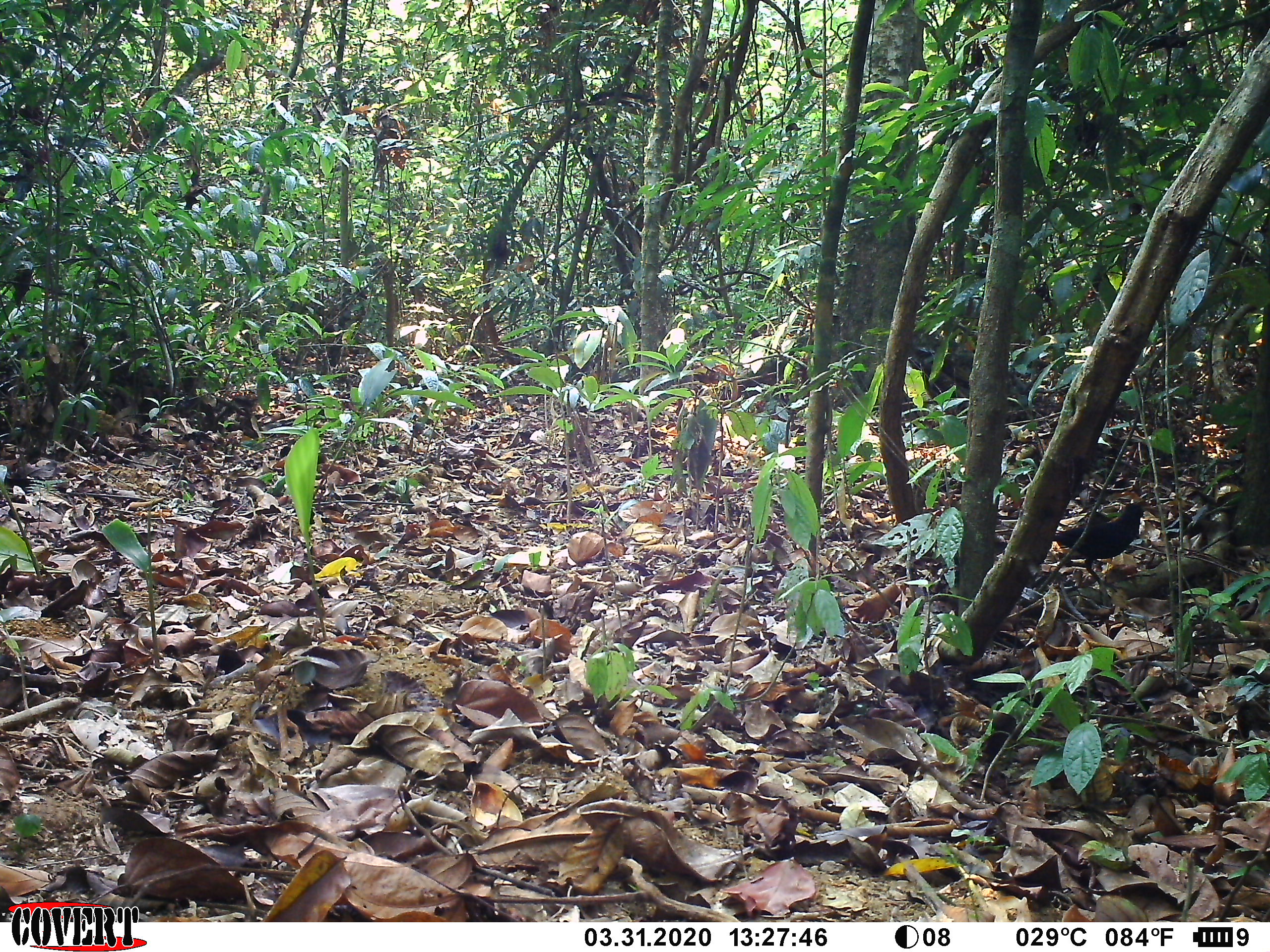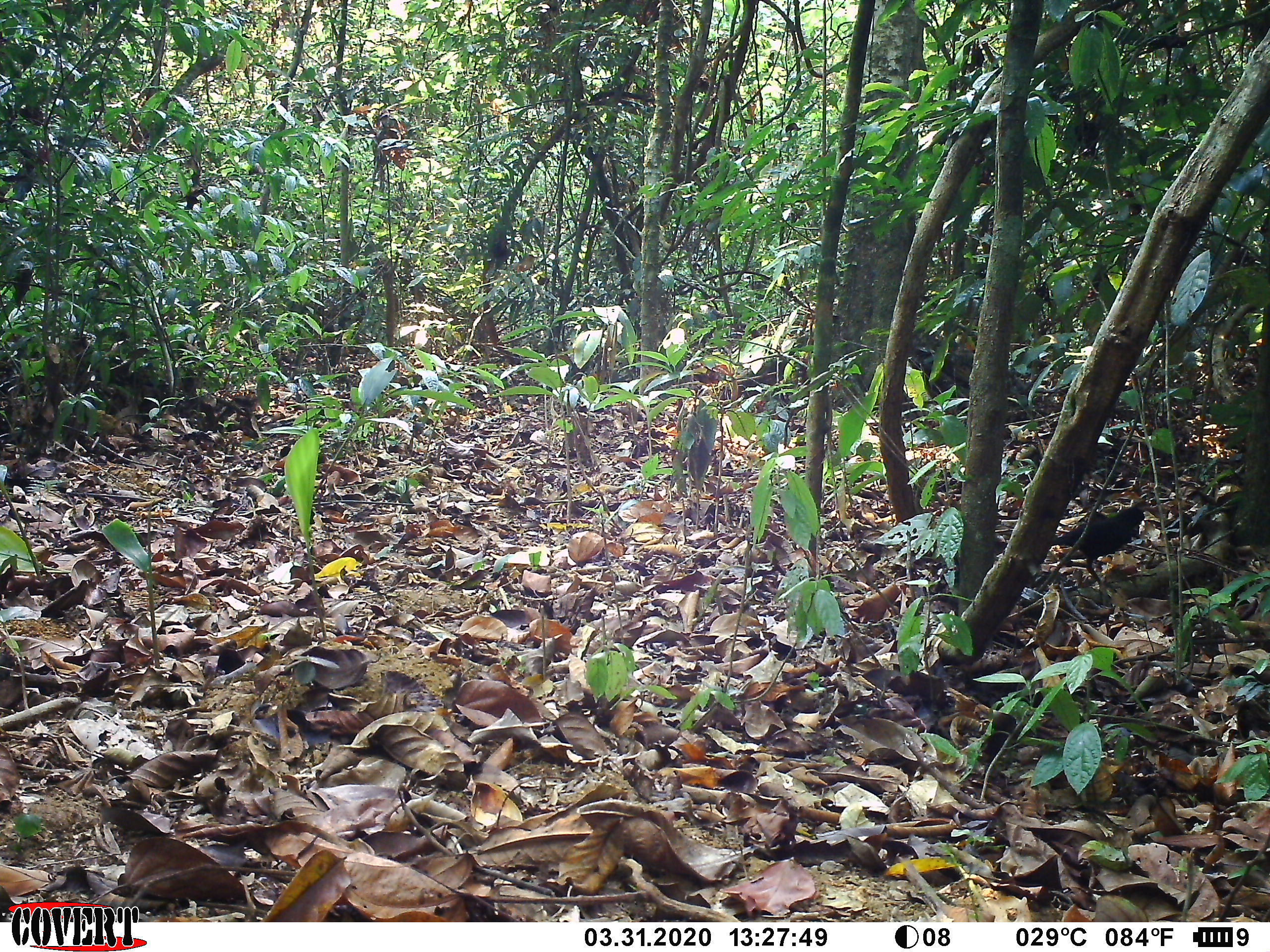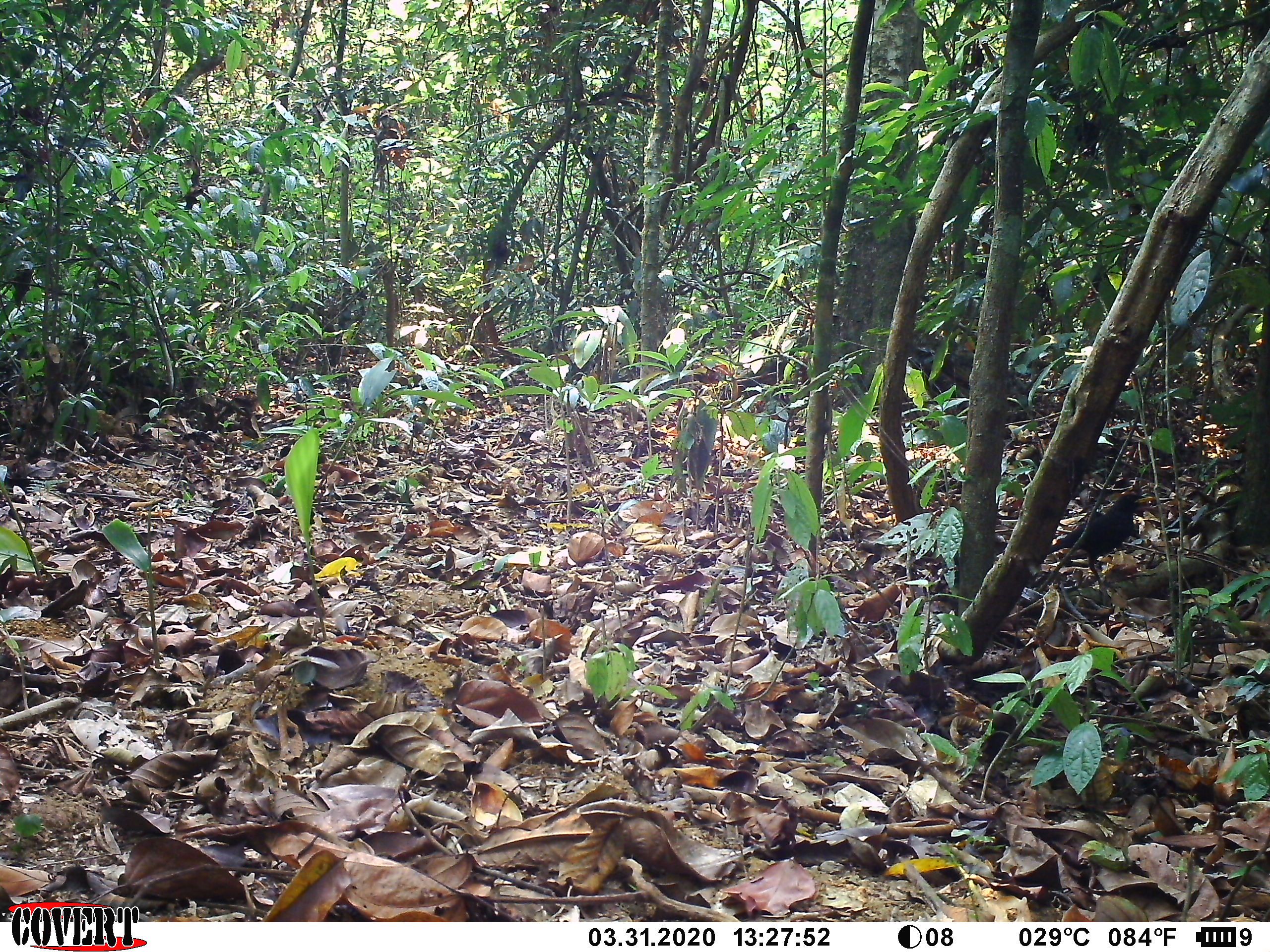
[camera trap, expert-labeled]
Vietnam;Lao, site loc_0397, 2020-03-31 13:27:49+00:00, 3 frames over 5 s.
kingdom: Animalia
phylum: Chordata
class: Aves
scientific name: Aves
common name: bird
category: unidentified bird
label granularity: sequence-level